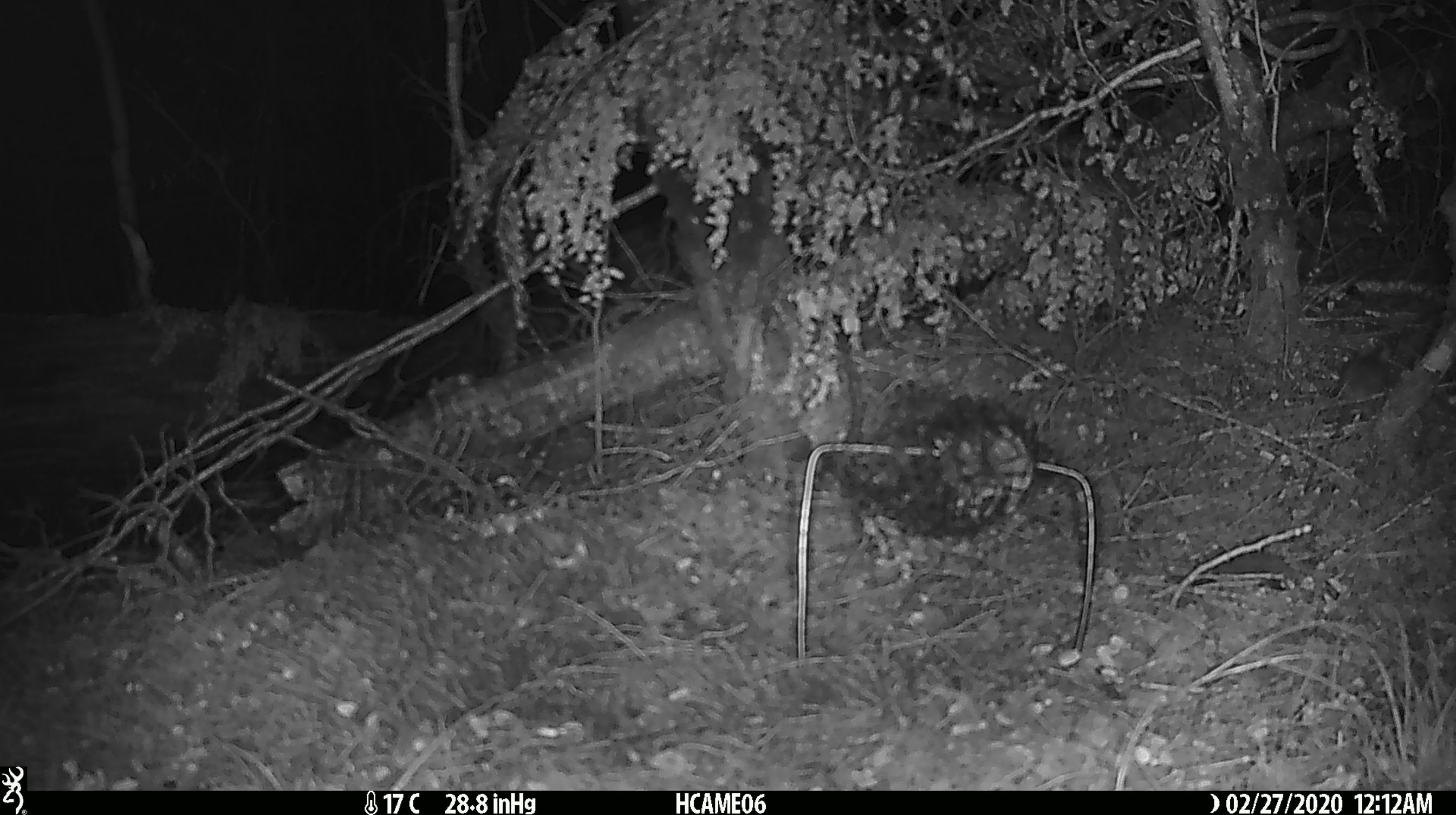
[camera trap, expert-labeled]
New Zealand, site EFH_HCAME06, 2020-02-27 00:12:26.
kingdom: Animalia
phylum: Chordata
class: Mammalia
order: Rodentia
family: Muridae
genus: Mus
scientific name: Mus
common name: mouse